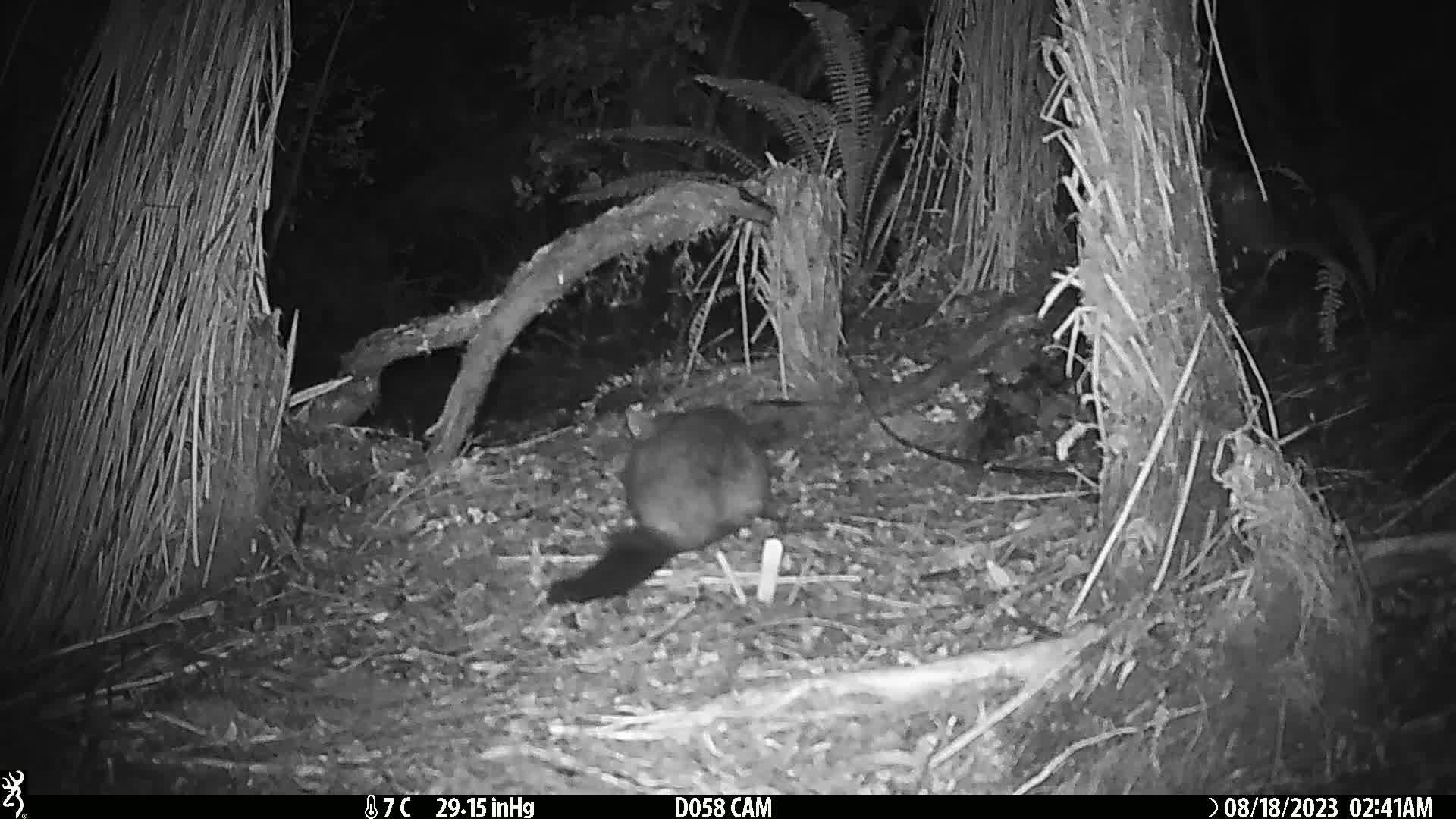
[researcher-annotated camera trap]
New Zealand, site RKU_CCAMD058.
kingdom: Animalia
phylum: Chordata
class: Mammalia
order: Diprotodontia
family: Phalangeridae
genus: Trichosurus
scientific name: Trichosurus vulpecula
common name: common brushtail possum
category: possum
Possum (common brushtail possum) (Trichosurus vulpecula).